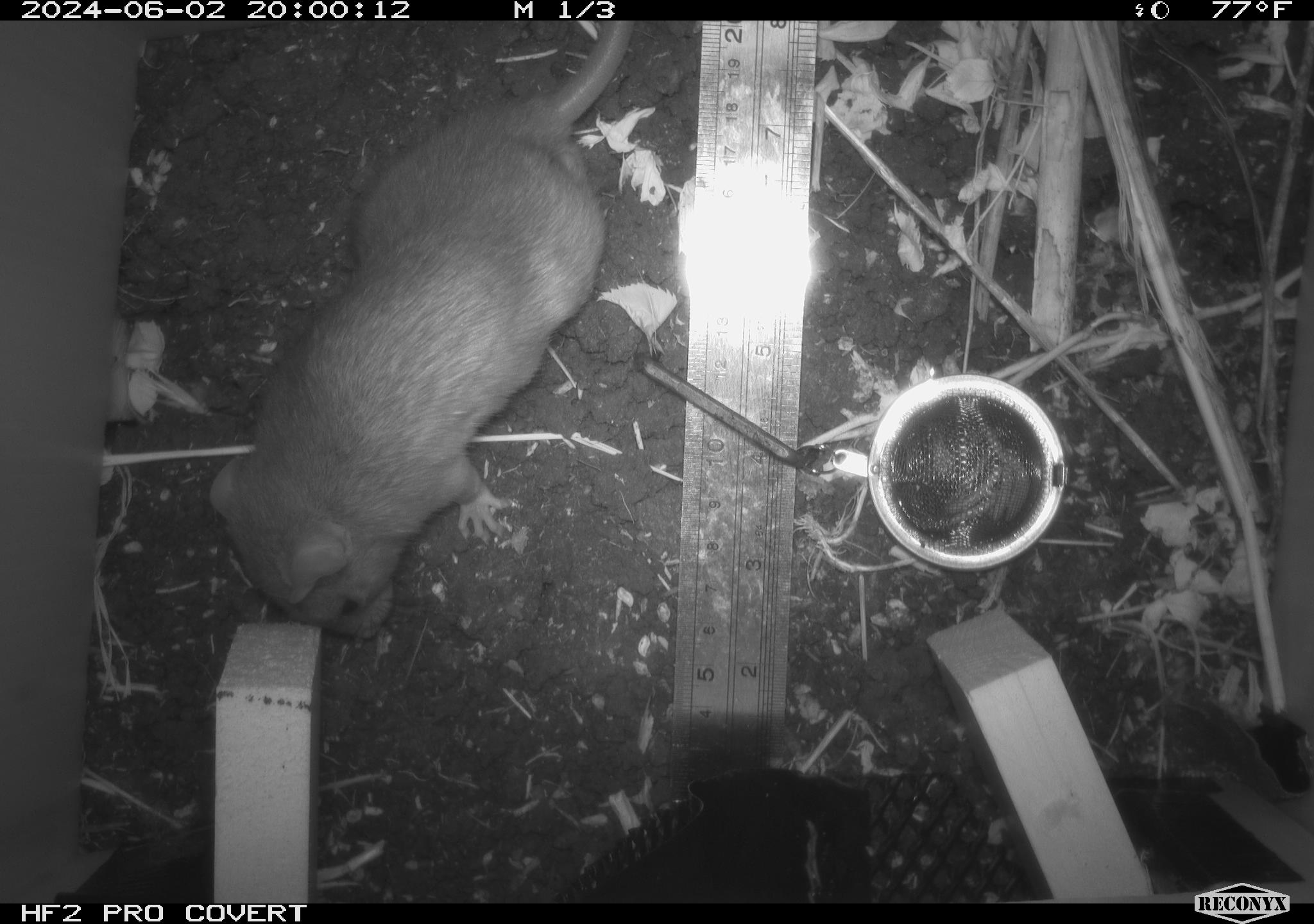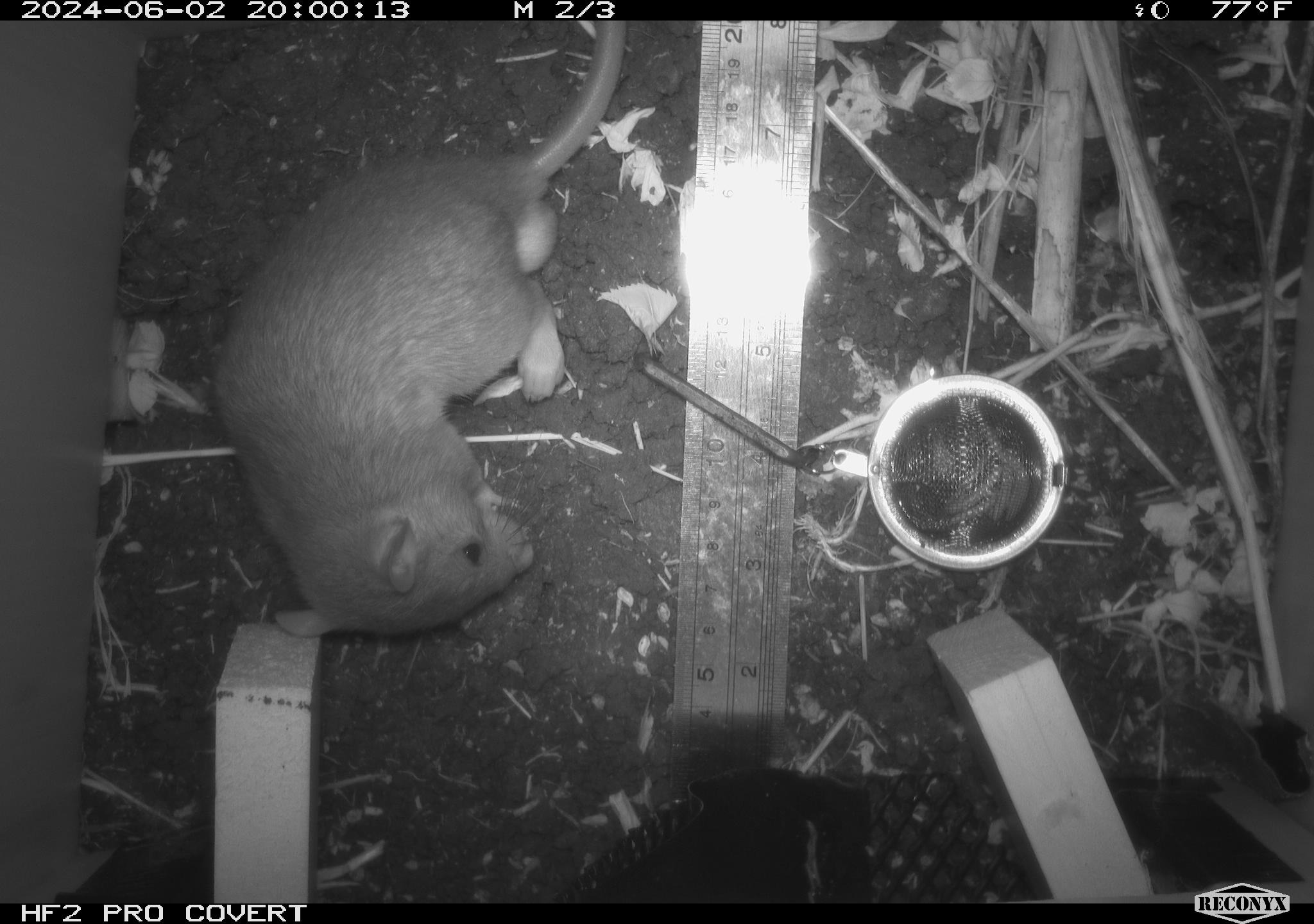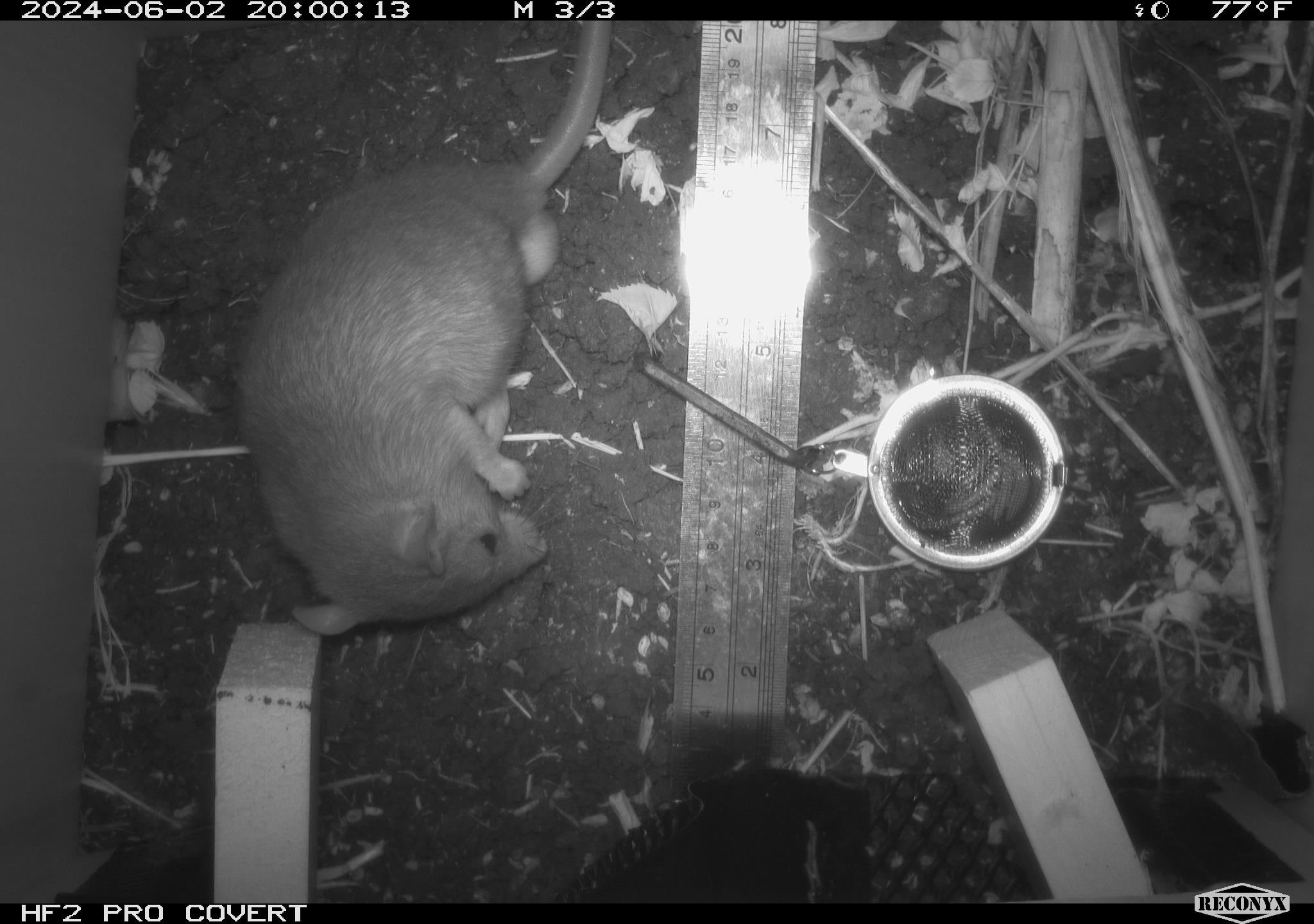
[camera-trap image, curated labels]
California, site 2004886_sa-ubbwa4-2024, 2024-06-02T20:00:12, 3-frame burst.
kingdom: Animalia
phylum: Chordata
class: Mammalia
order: Rodentia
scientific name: Rodentia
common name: woodrat or rat or mouse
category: woodrat or rat or mouse species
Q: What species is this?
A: Woodrat or rat or mouse species (woodrat or rat or mouse) (Rodentia).